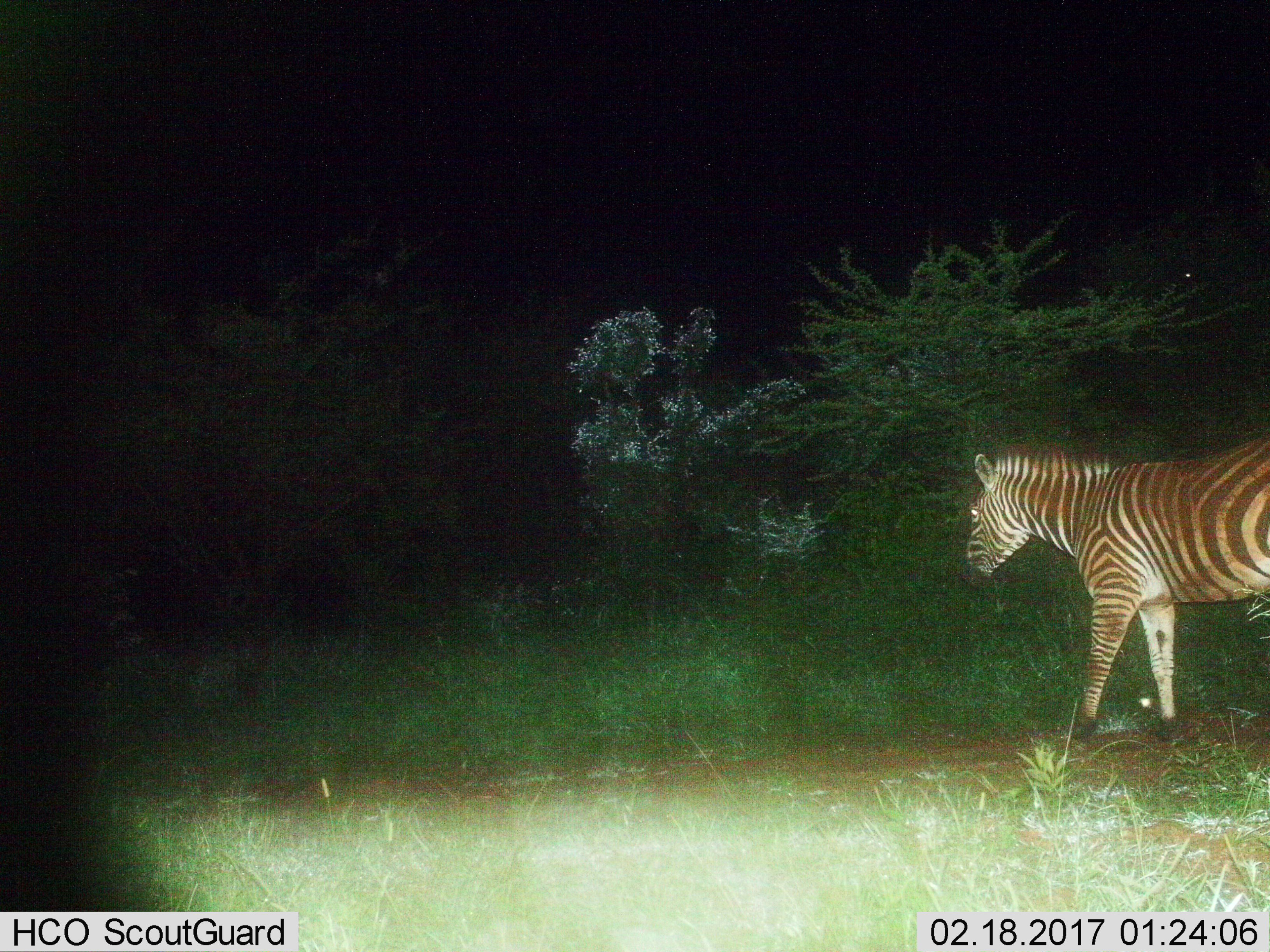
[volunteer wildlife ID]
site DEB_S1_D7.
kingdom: Animalia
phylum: Chordata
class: Mammalia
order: Perissodactyla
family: Equidae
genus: Equus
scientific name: Equus quagga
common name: plains zebra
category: zebraplains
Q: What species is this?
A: Zebraplains (plains zebra) (Equus quagga).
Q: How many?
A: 1.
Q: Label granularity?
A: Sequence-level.